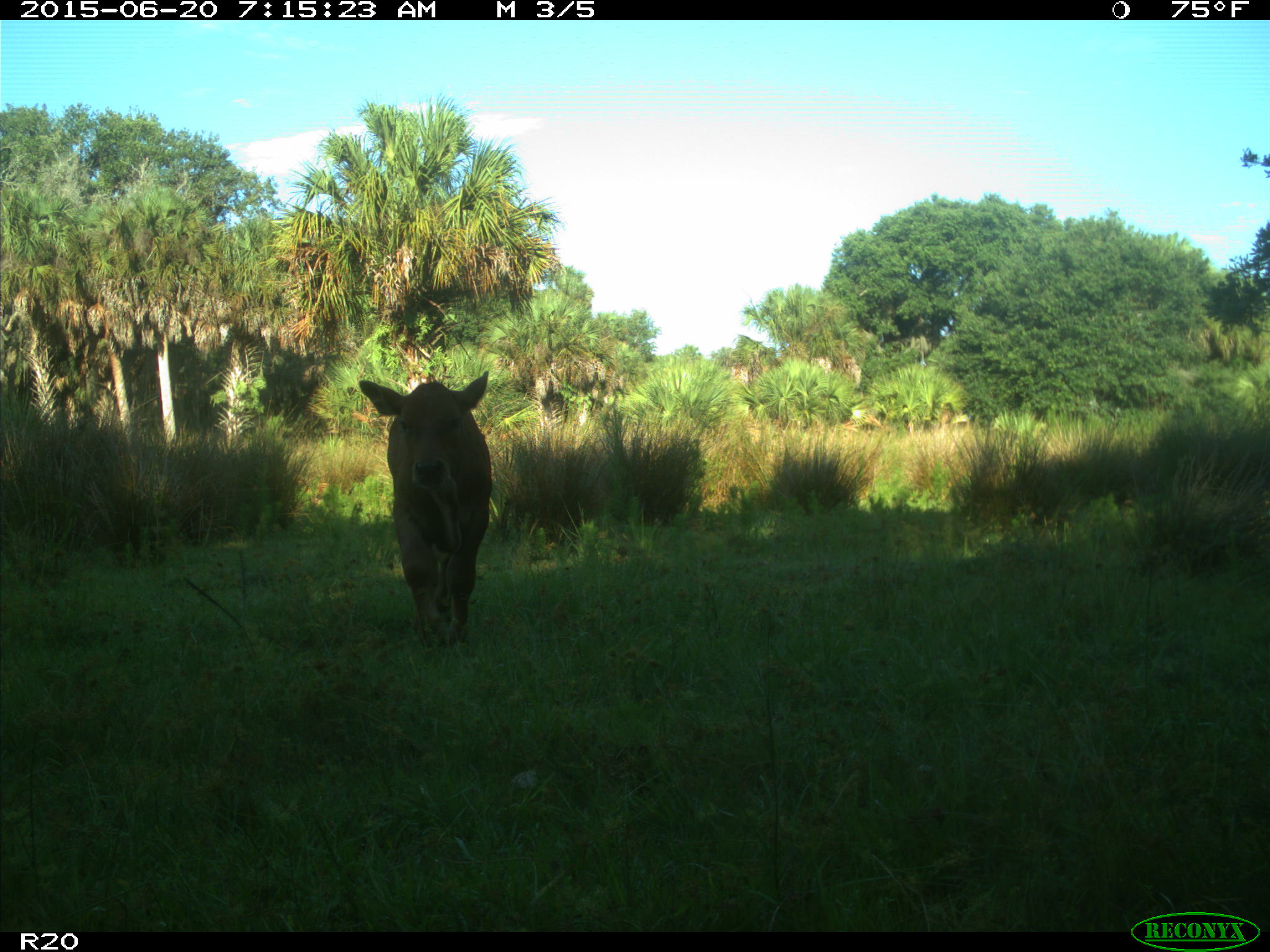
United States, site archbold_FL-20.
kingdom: Animalia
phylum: Chordata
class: Mammalia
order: Artiodactyla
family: Bovidae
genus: Bos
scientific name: Bos taurus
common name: domestic cow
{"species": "Bos taurus (domestic cow)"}